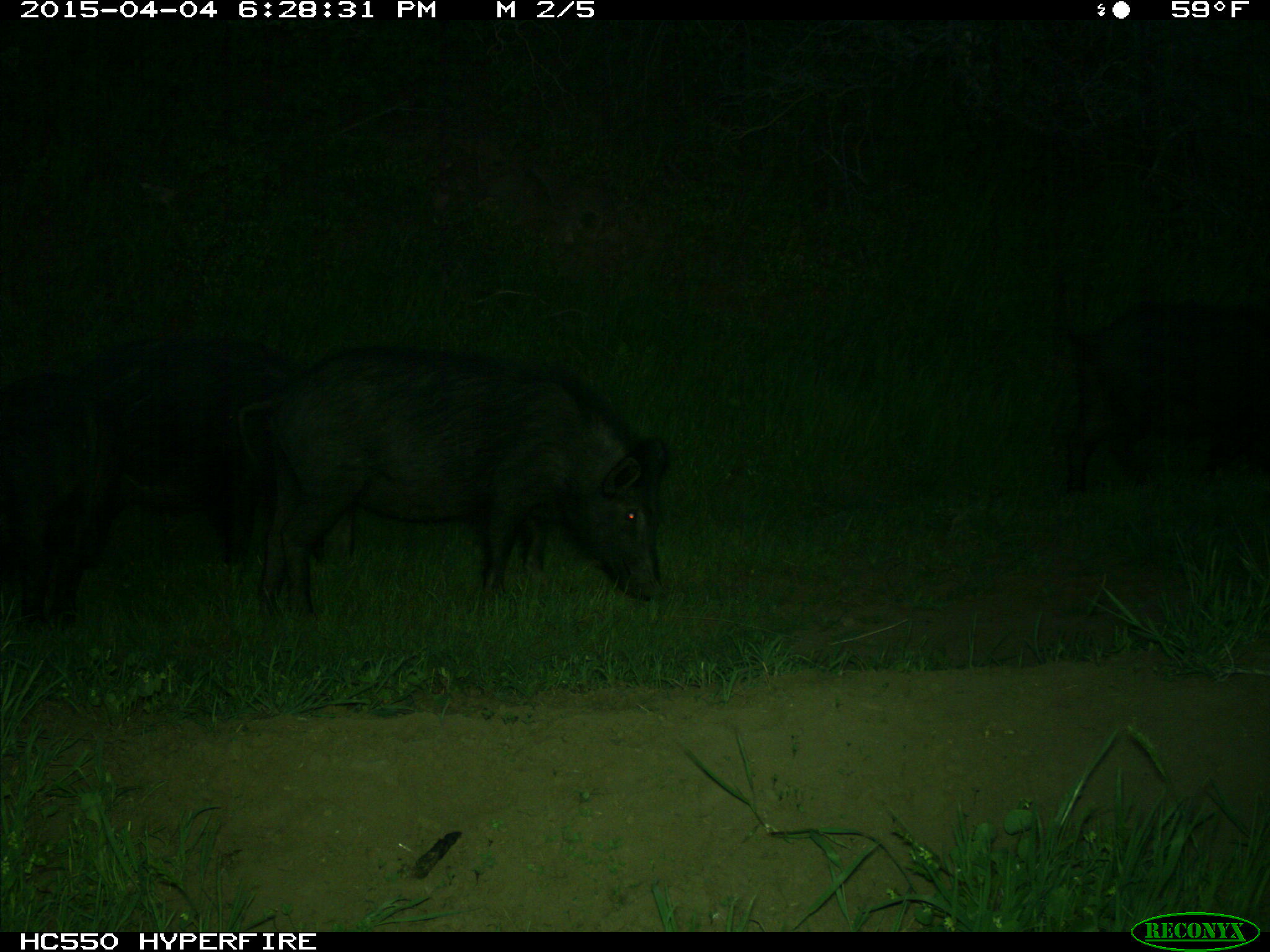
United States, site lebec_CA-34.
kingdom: Animalia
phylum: Chordata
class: Mammalia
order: Artiodactyla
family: Suidae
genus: Sus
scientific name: Sus scrofa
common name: wild boar